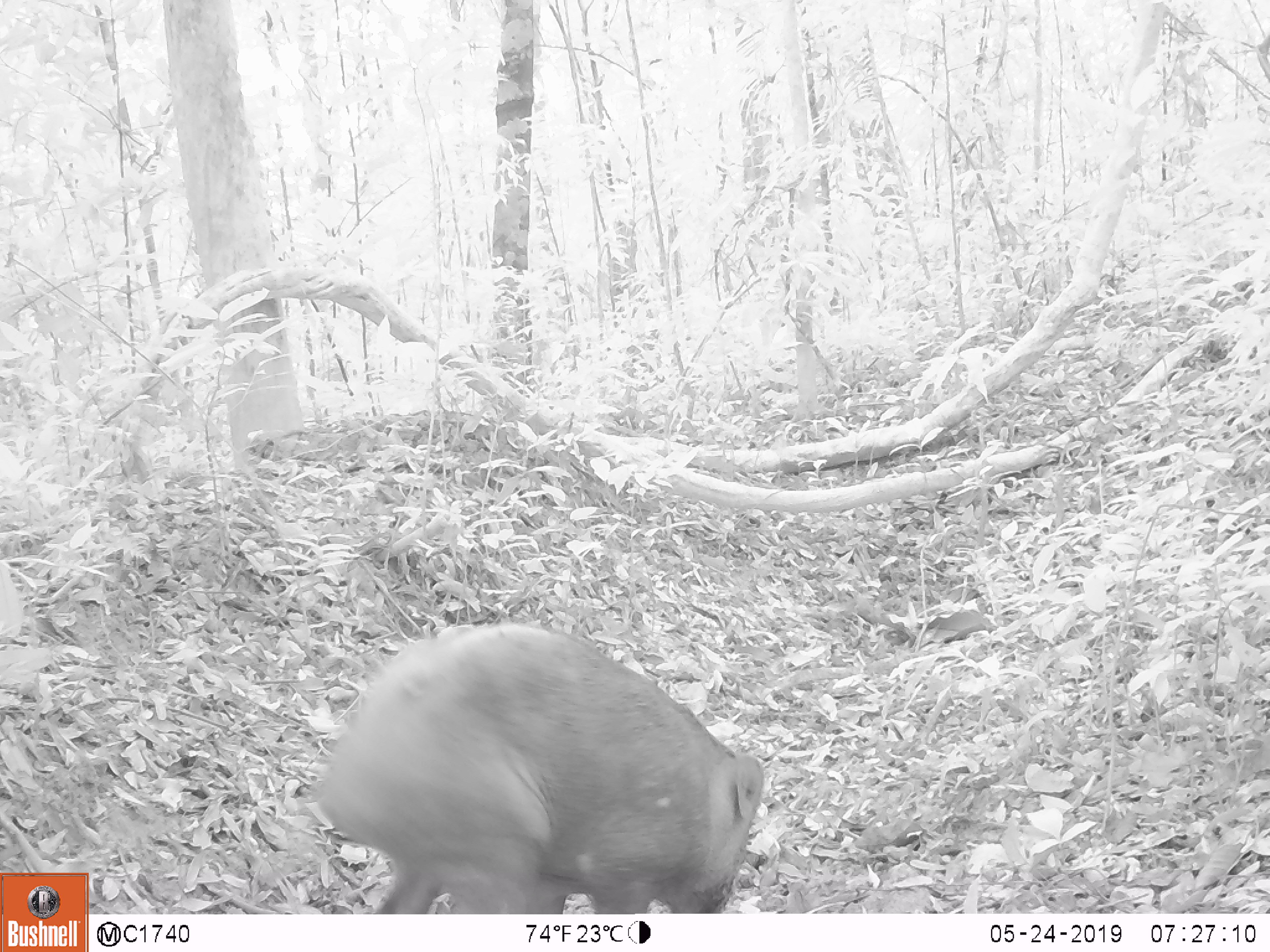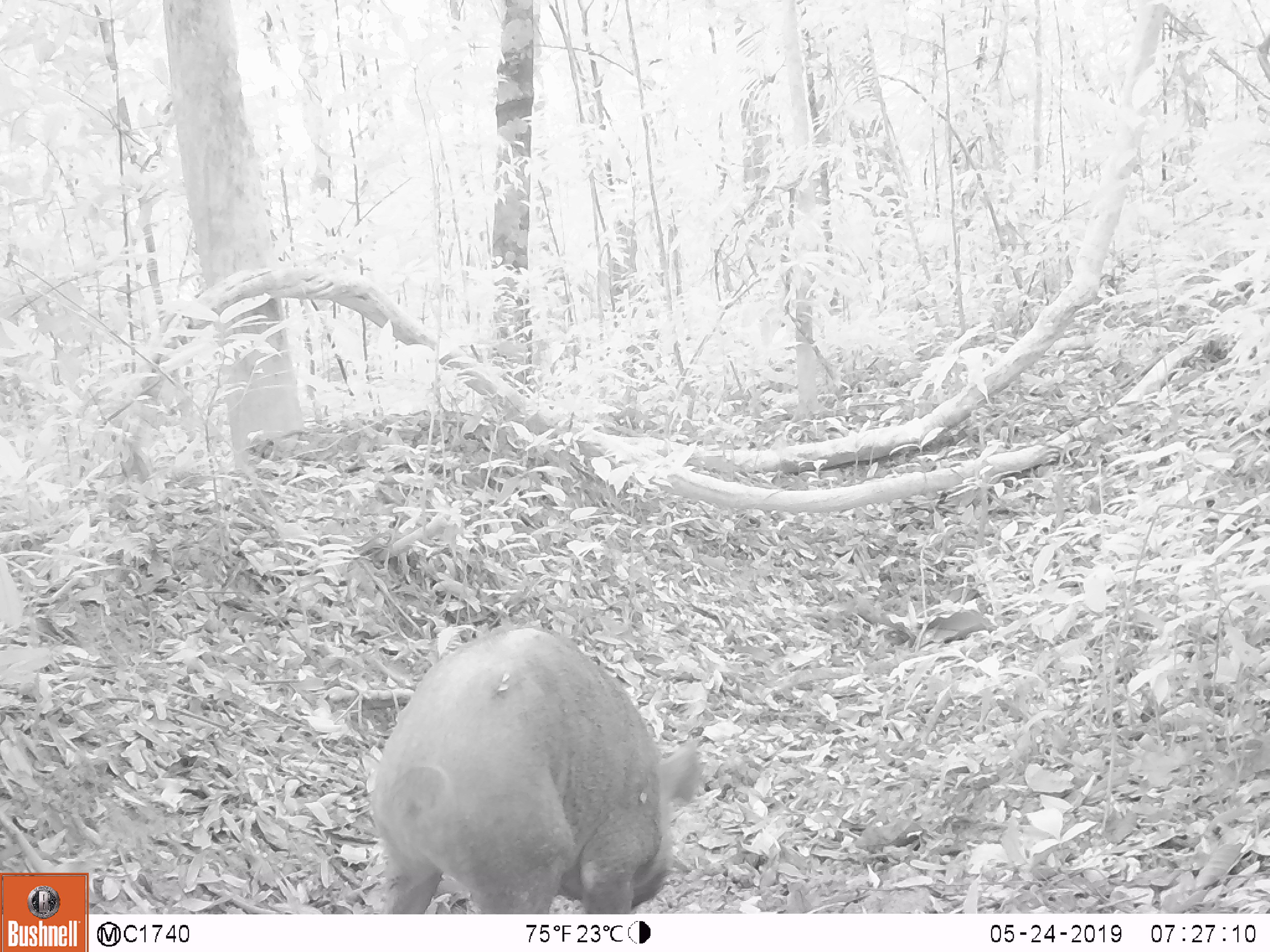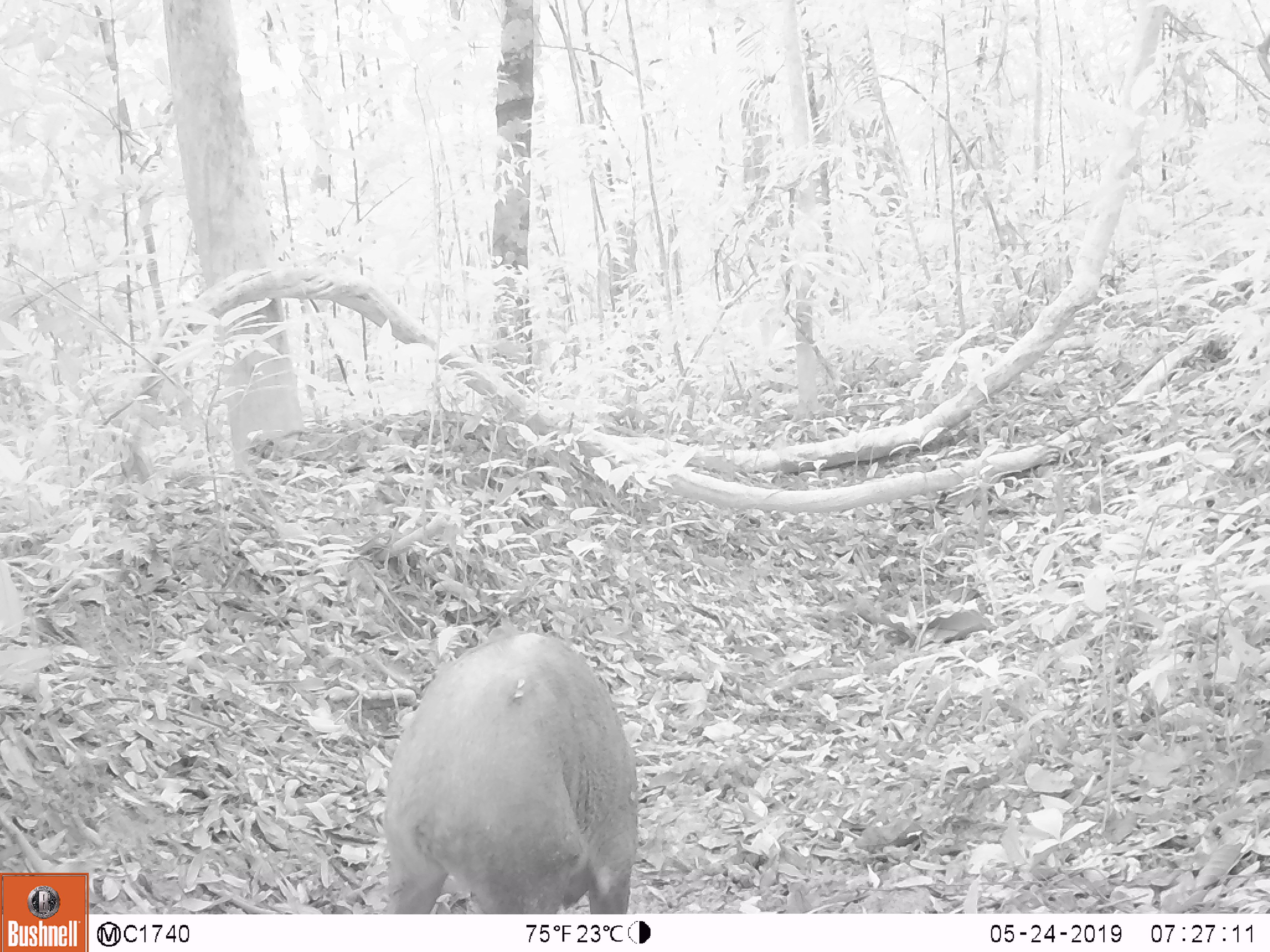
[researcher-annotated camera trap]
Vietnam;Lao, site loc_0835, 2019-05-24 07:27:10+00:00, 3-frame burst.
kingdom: Animalia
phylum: Chordata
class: Mammalia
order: Artiodactyla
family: Suidae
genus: Sus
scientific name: Sus scrofa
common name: eurasian wild pig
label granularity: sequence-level